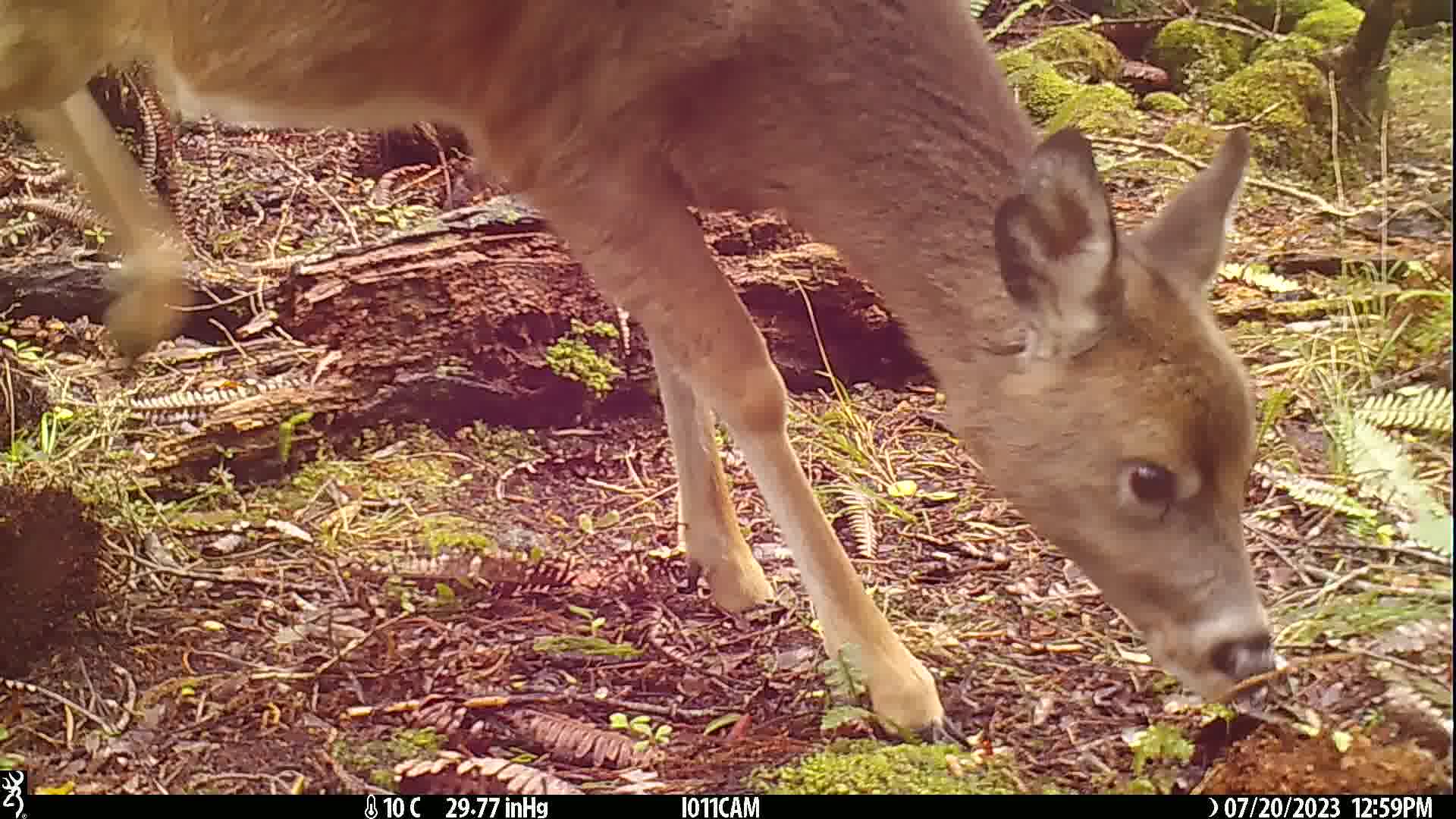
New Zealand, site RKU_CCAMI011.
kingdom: Animalia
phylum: Chordata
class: Mammalia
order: Artiodactyla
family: Cervidae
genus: Odocoileus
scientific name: Odocoileus virginianus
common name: white-tailed deer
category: white tailed deer